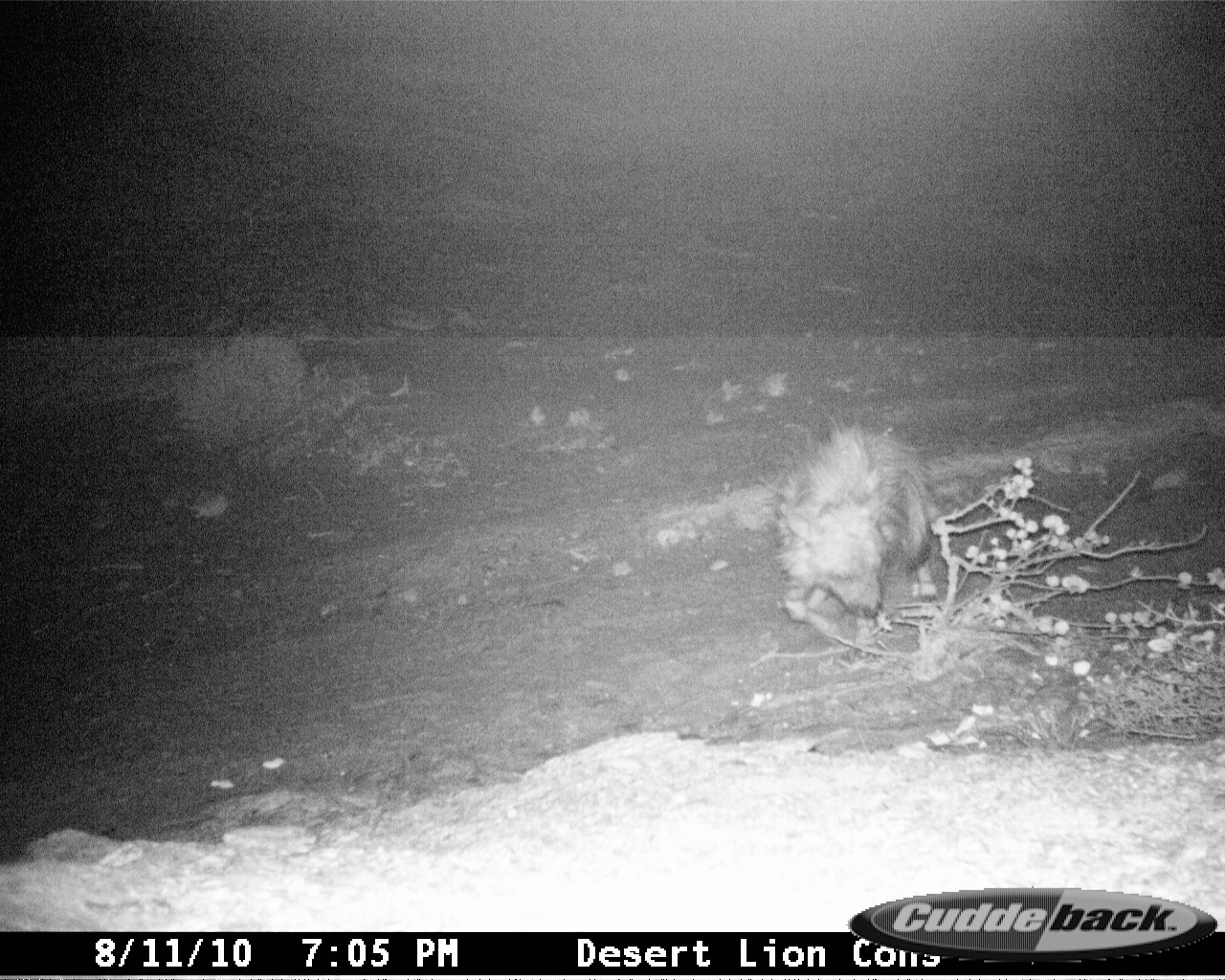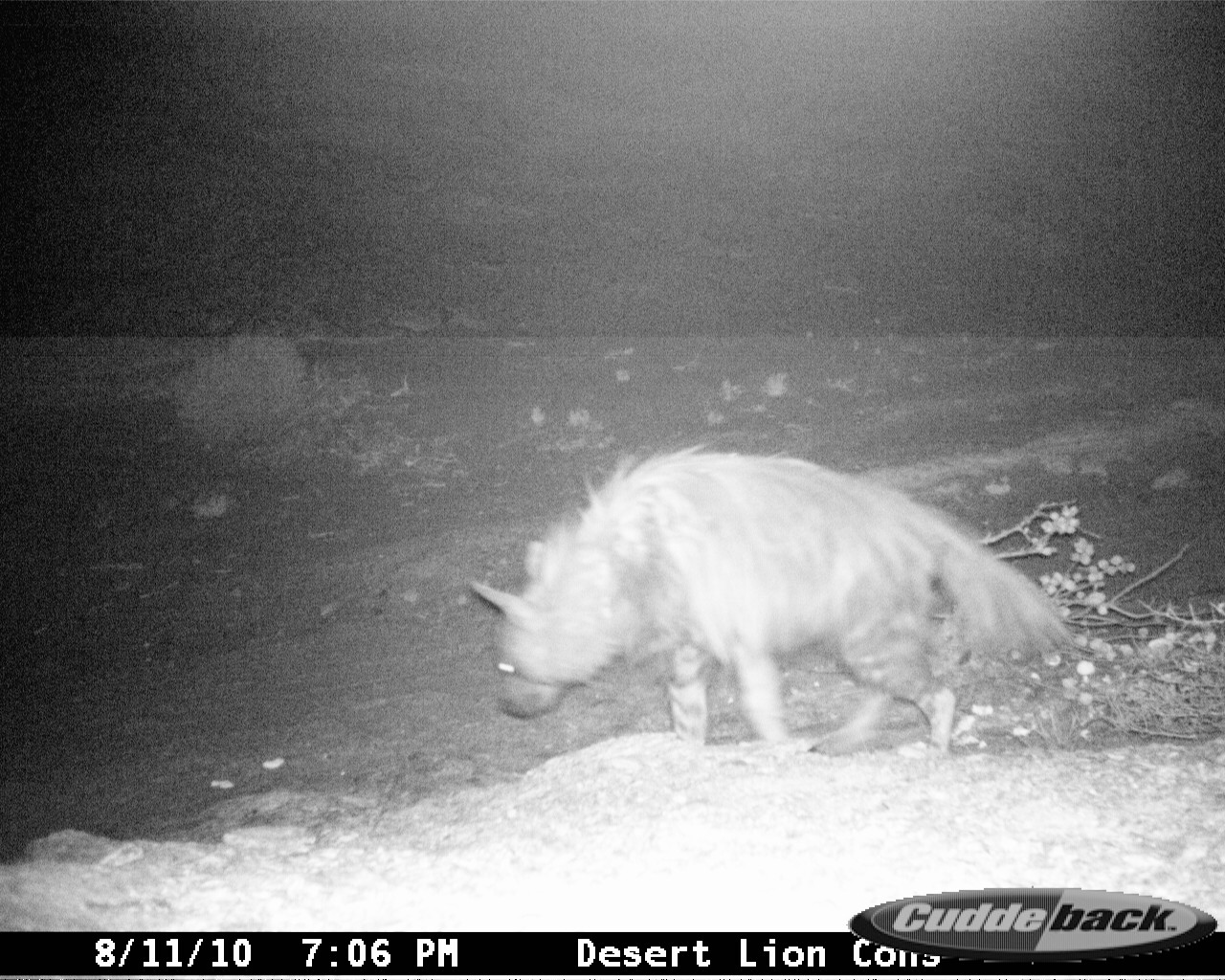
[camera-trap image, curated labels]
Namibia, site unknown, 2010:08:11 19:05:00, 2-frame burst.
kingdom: Animalia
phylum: Chordata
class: Mammalia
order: Carnivora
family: Hyaenidae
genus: Parahyaena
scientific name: Parahyaena brunnea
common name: brown hyena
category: hyaena brunnea